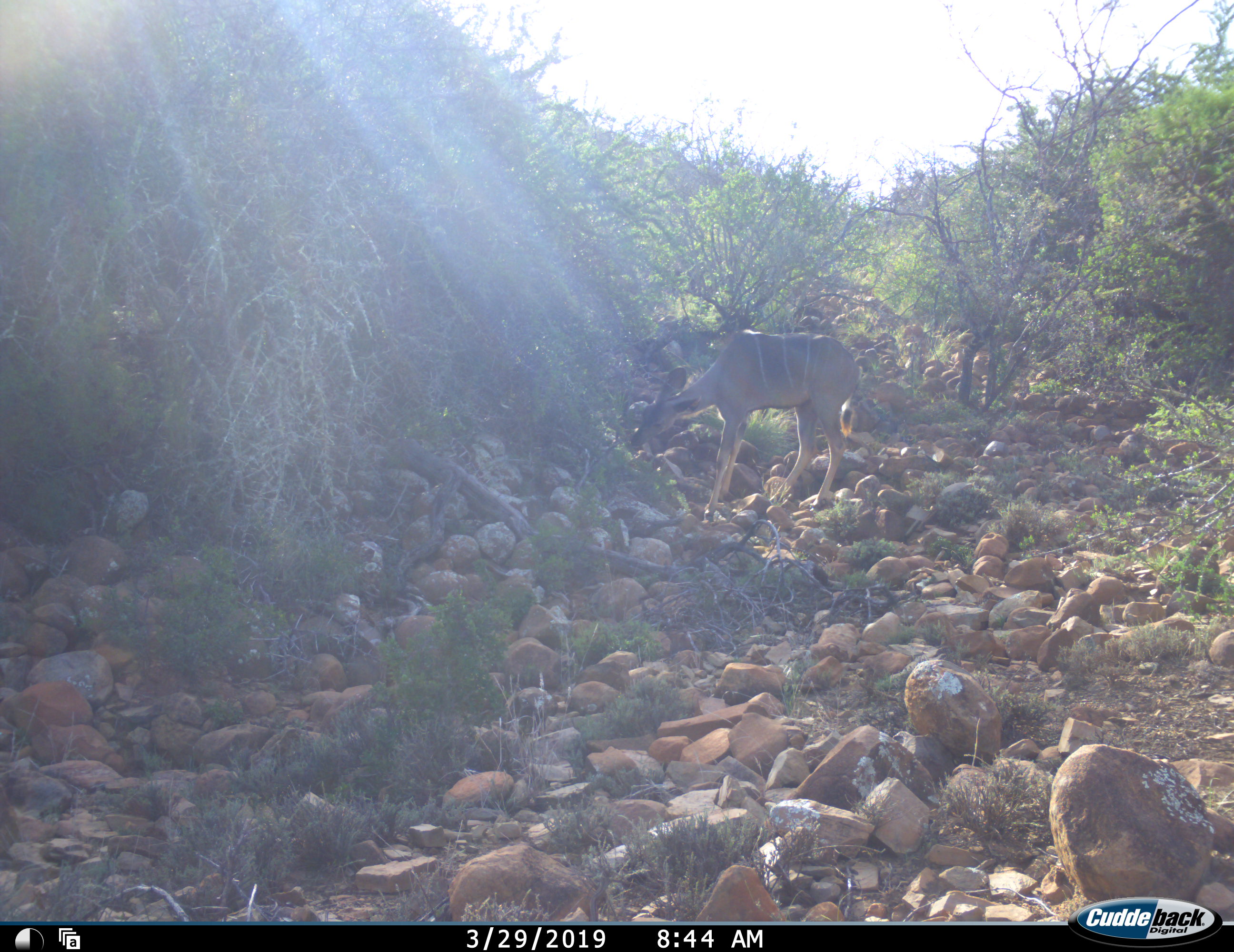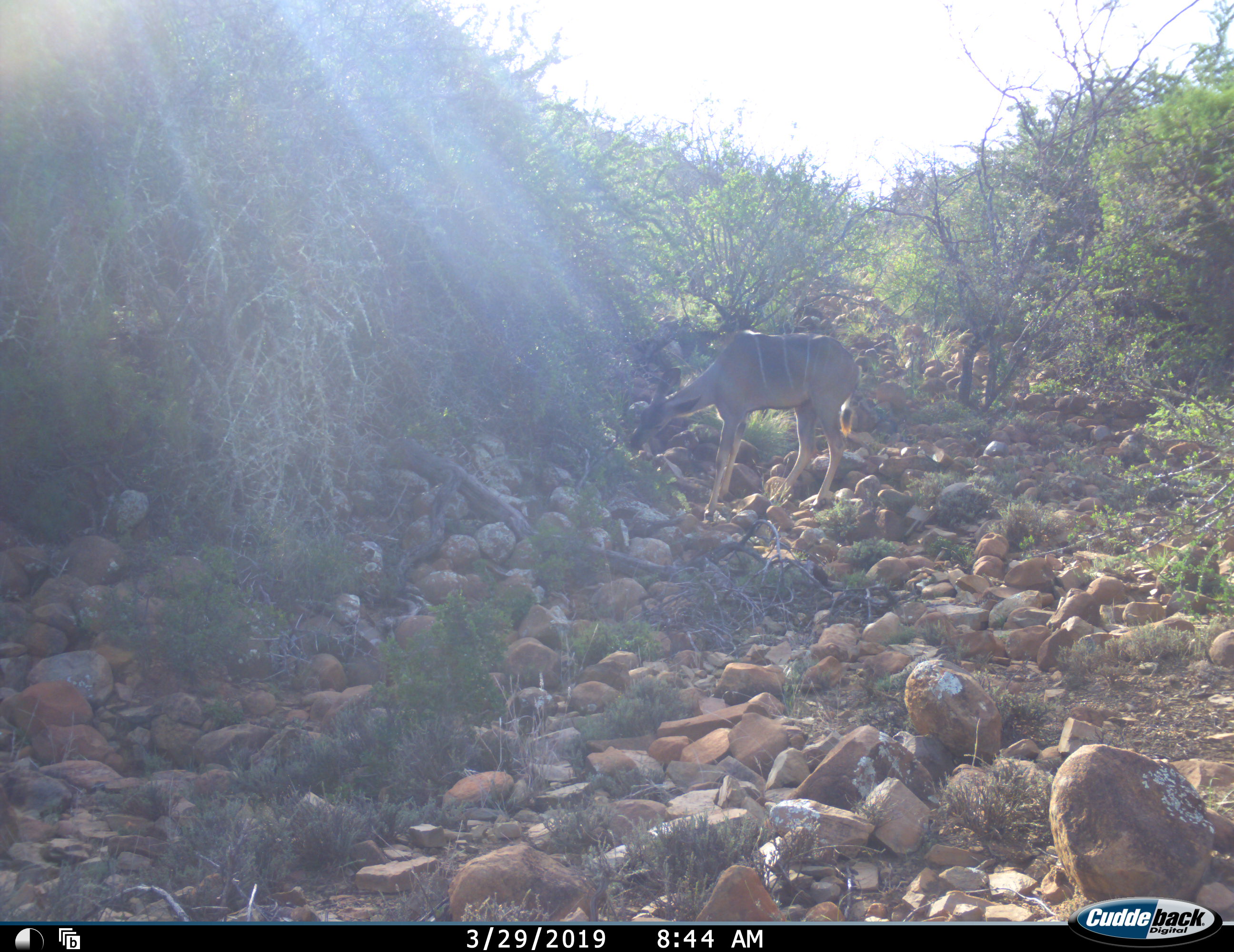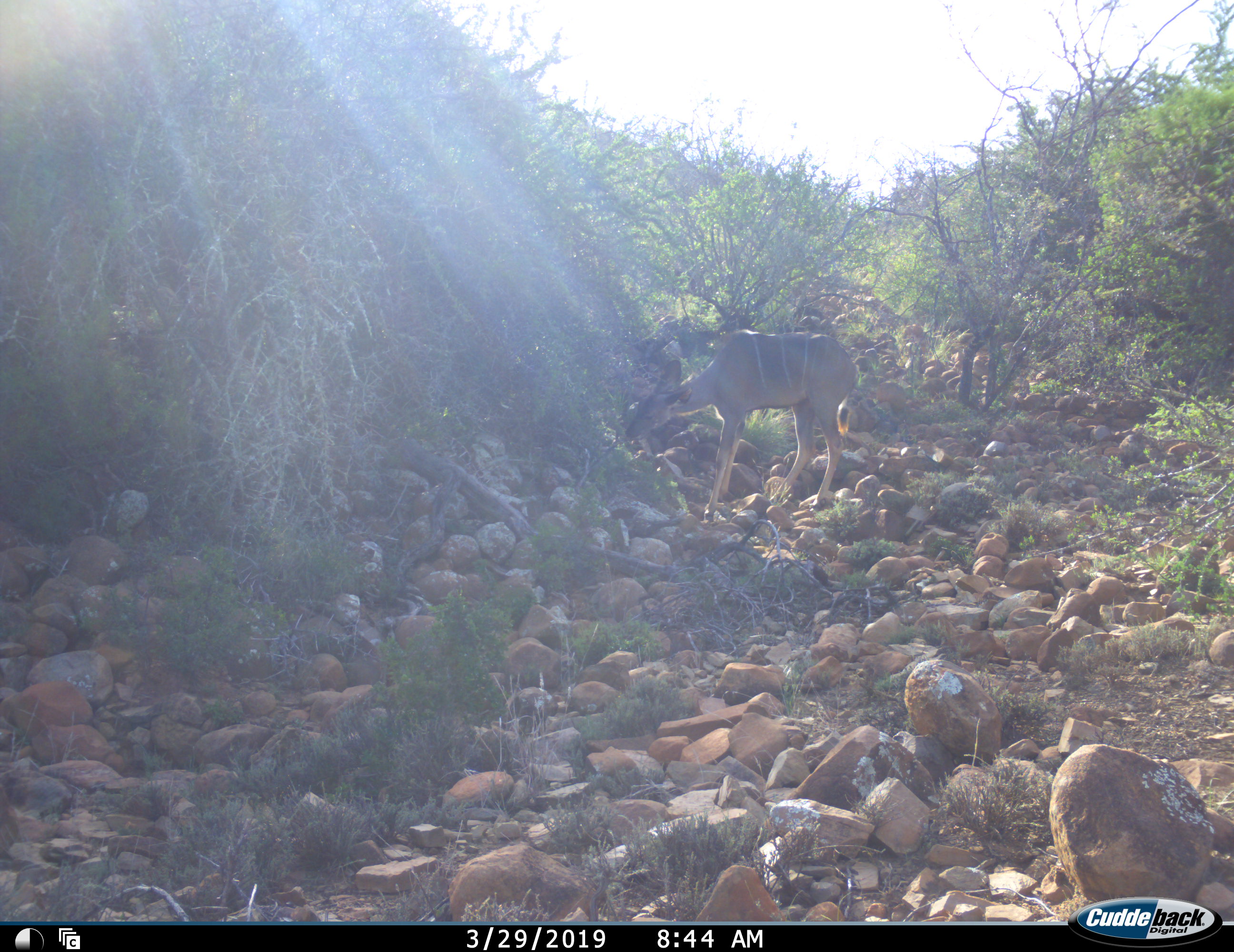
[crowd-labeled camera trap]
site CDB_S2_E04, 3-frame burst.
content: unidentified animal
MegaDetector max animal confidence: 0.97